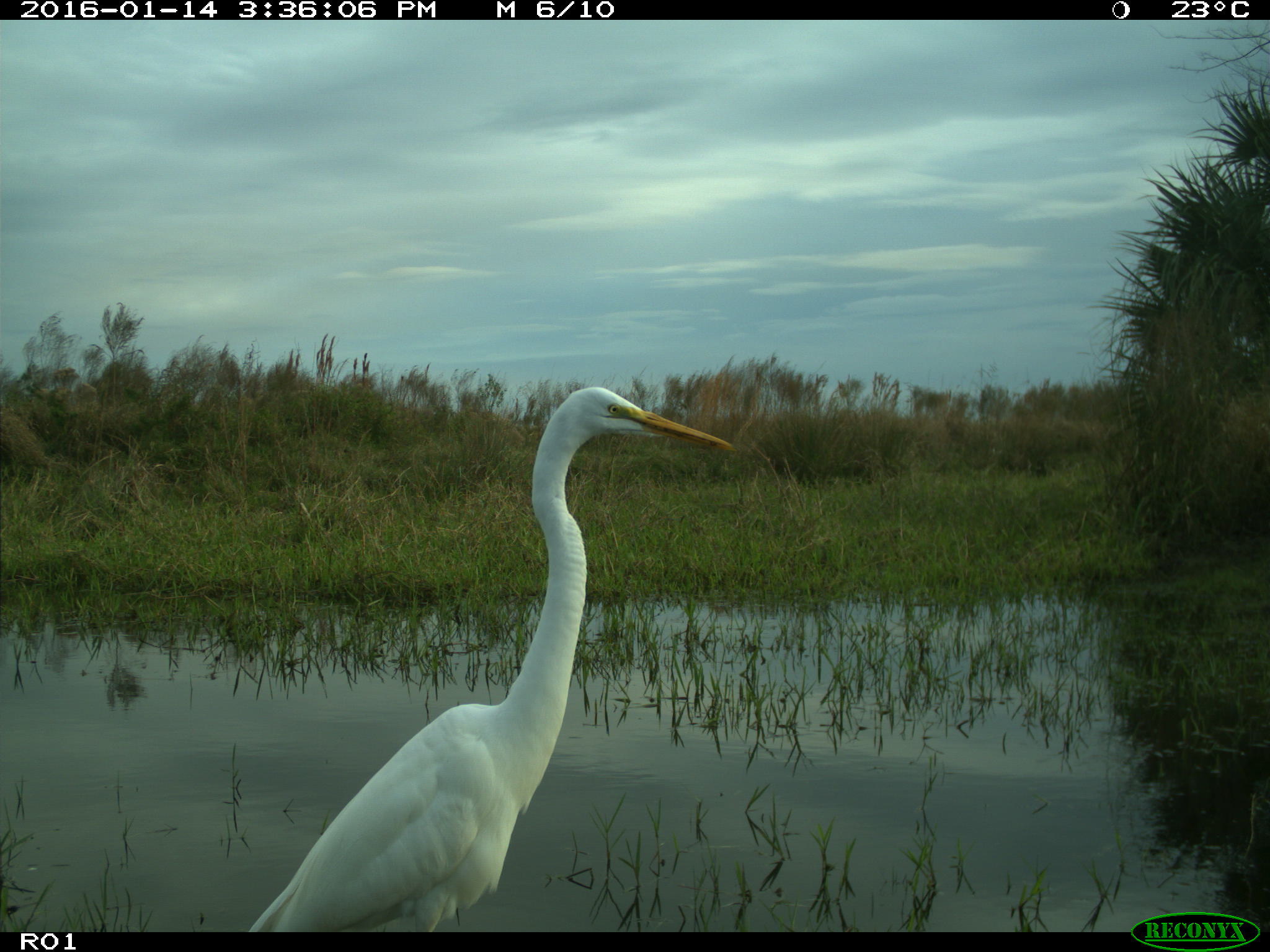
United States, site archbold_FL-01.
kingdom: Animalia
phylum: Chordata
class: Aves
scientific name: Aves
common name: birds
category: unidentified bird